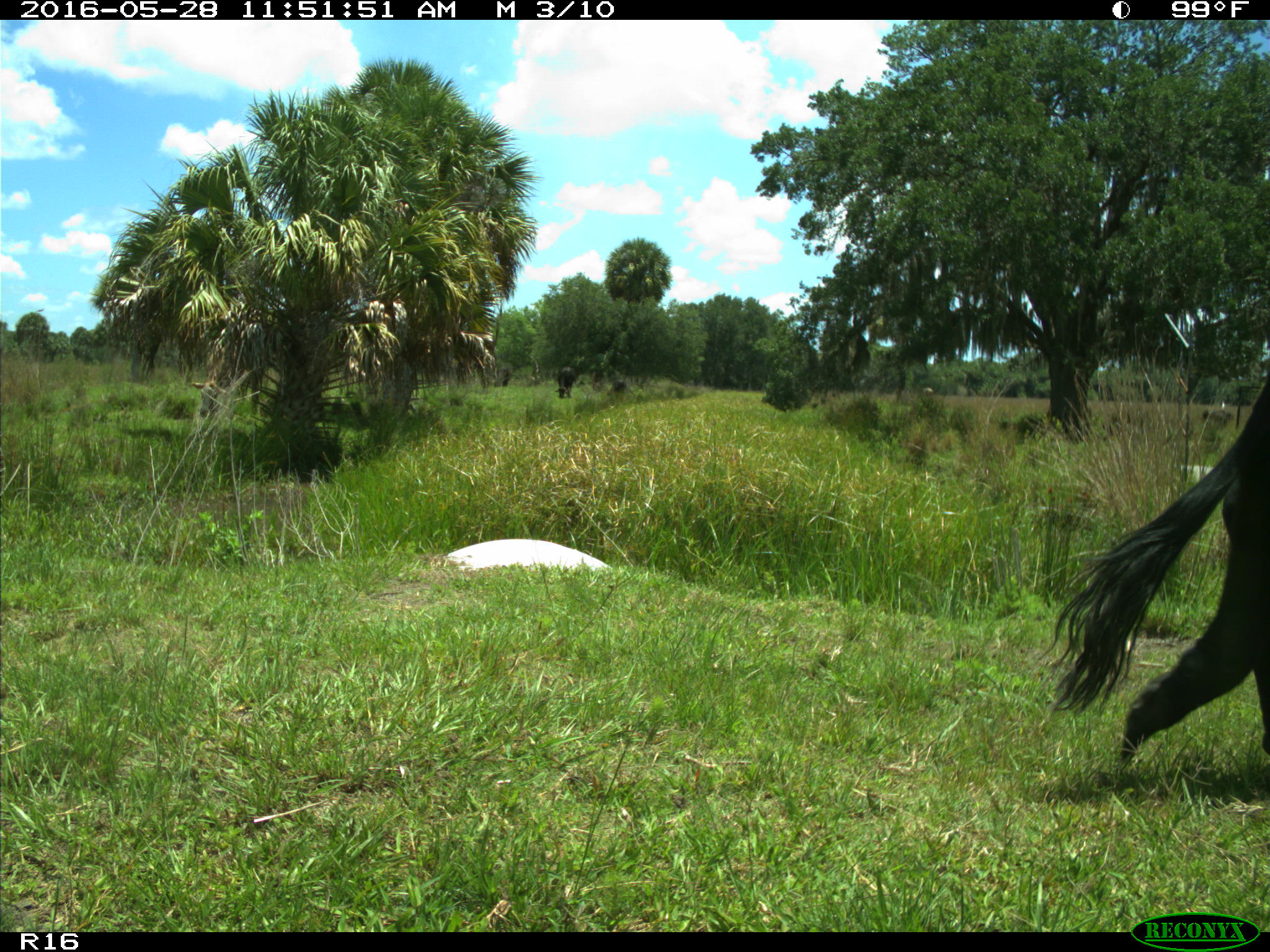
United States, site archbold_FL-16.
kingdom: Animalia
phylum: Chordata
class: Mammalia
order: Artiodactyla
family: Bovidae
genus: Bos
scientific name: Bos taurus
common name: domestic cow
Bos taurus (domestic cow).